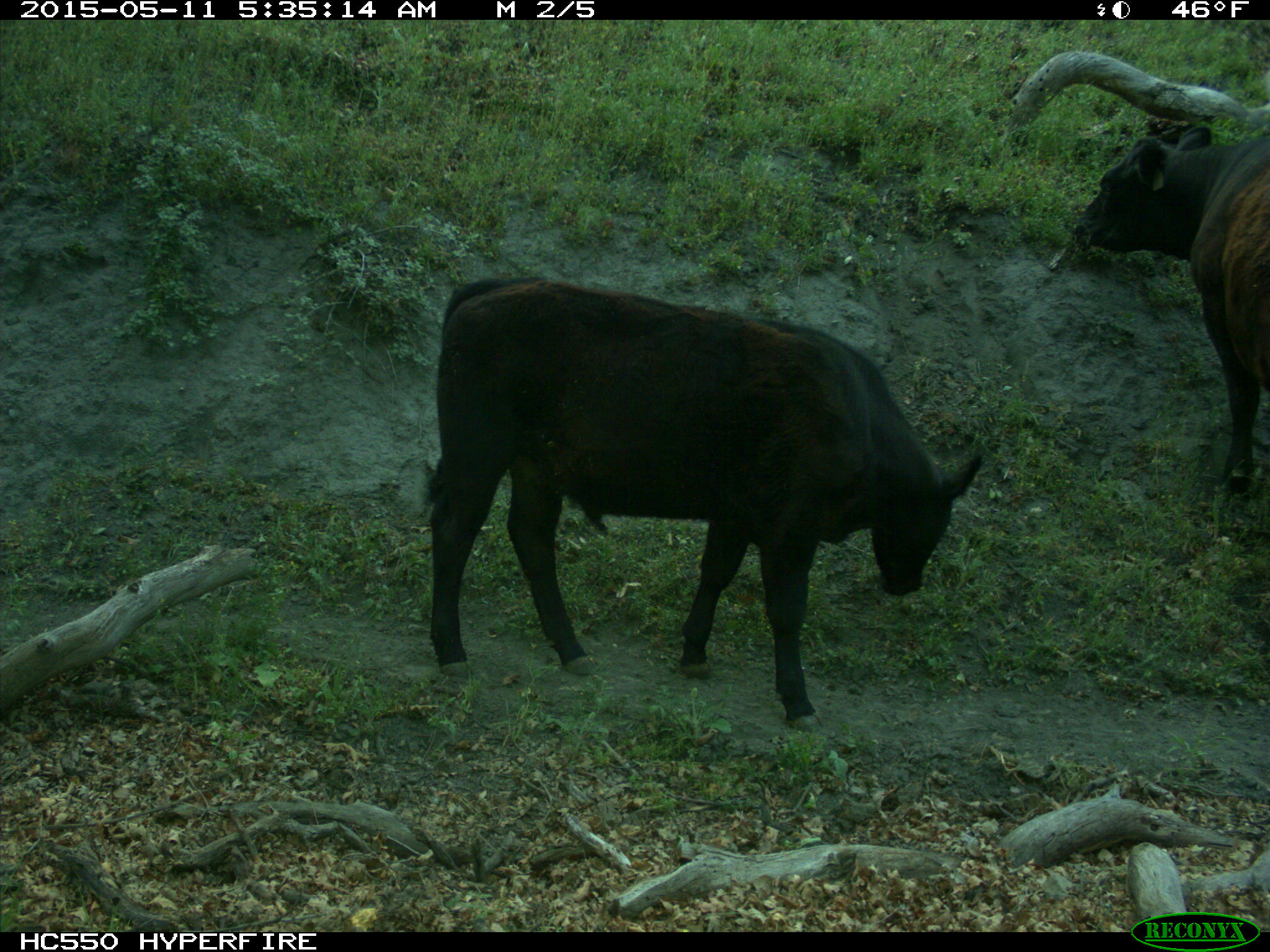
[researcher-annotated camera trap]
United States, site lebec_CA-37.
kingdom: Animalia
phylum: Chordata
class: Mammalia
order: Artiodactyla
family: Bovidae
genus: Bos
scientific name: Bos taurus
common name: domestic cow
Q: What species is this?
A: Bos taurus (domestic cow).